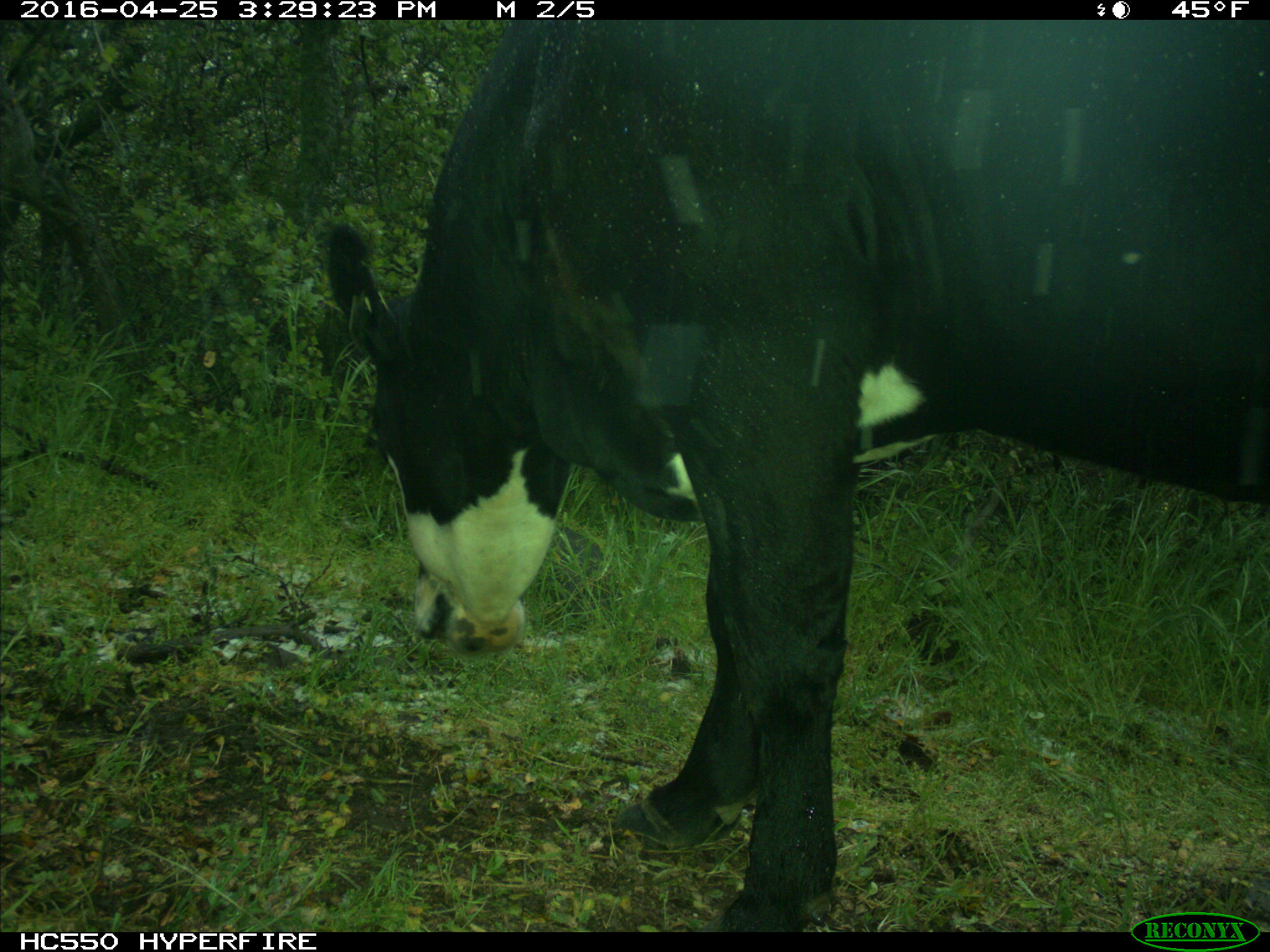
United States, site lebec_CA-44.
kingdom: Animalia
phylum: Chordata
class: Mammalia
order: Artiodactyla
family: Bovidae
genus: Bos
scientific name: Bos taurus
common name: domestic cow